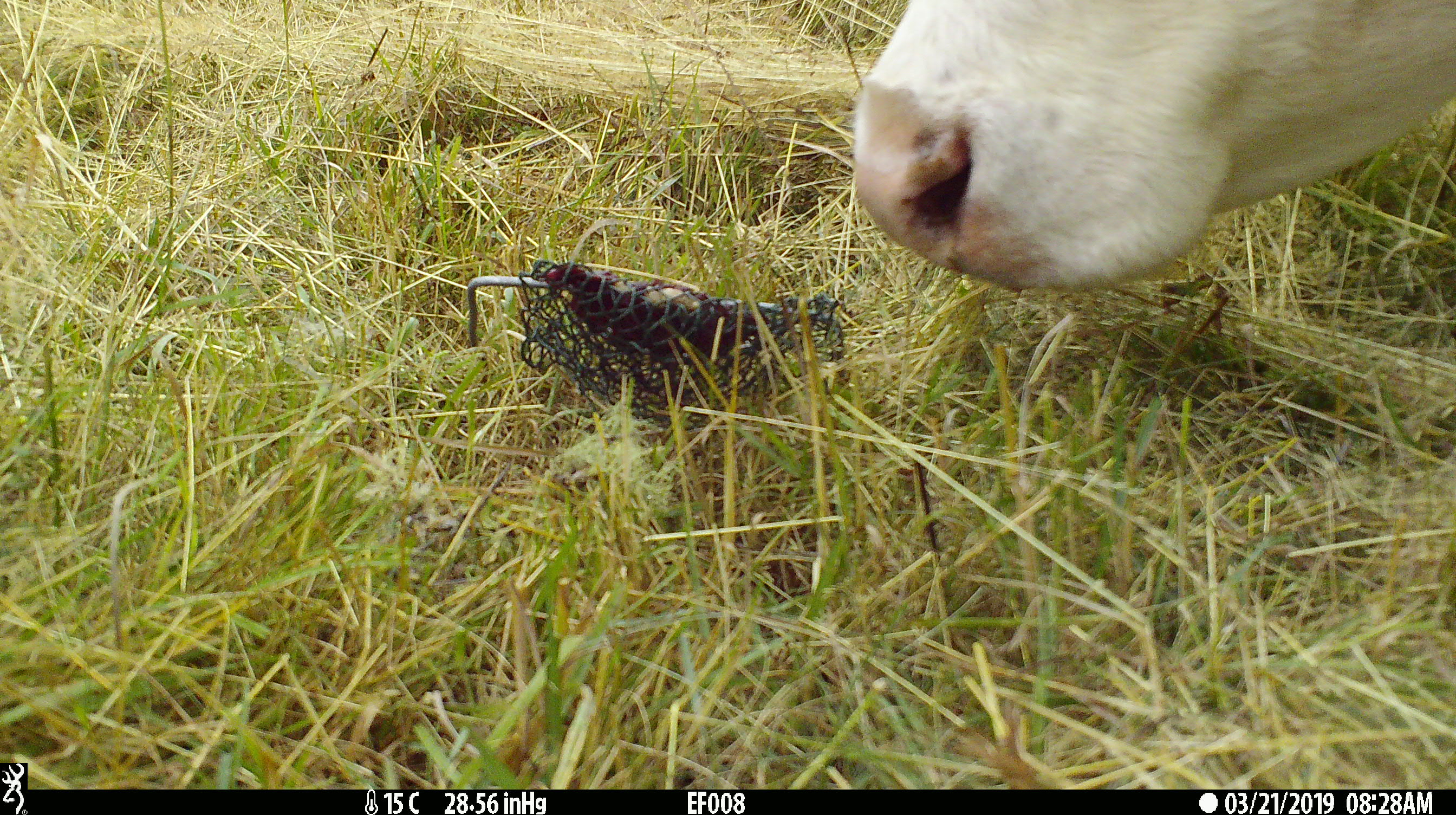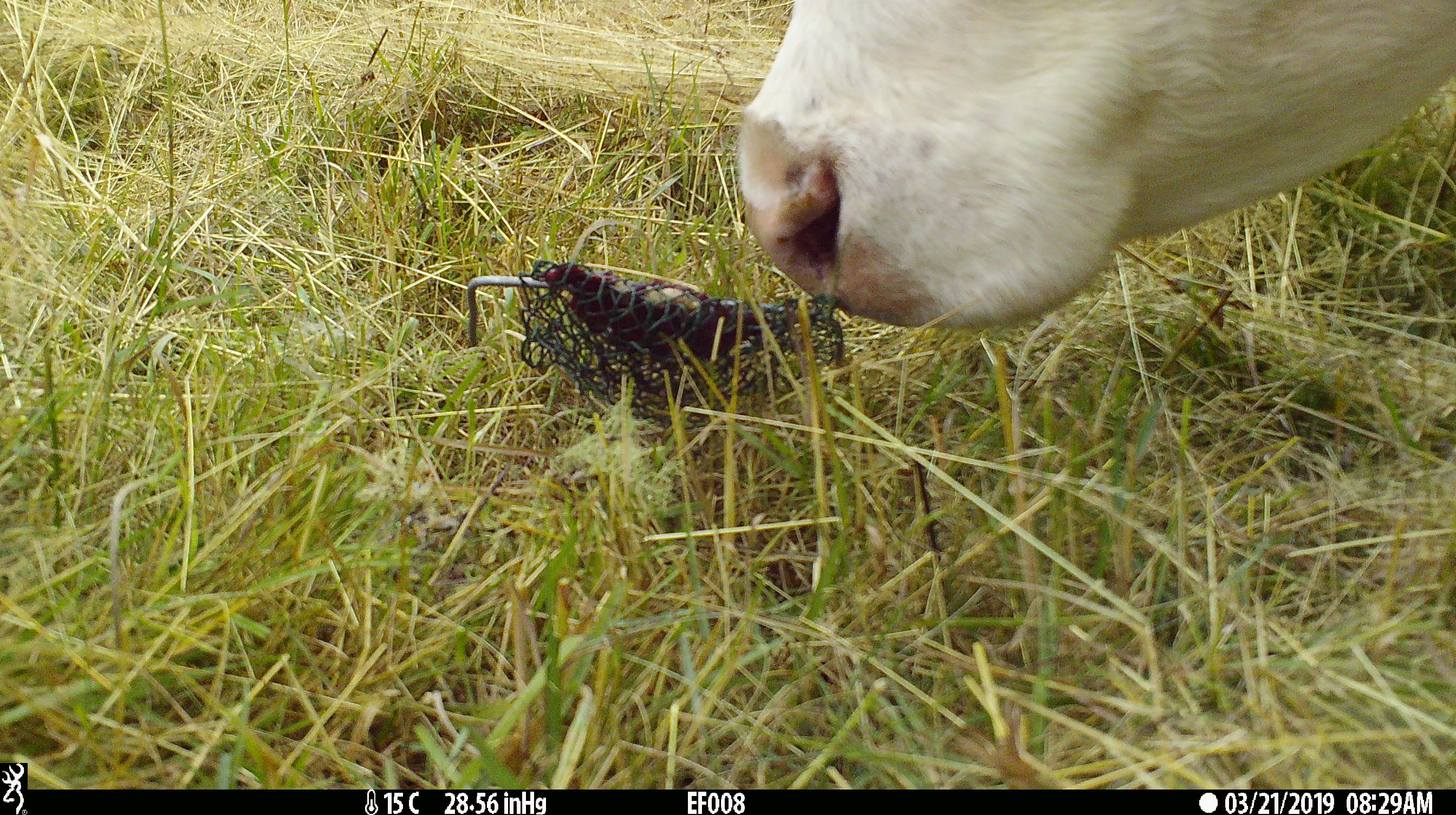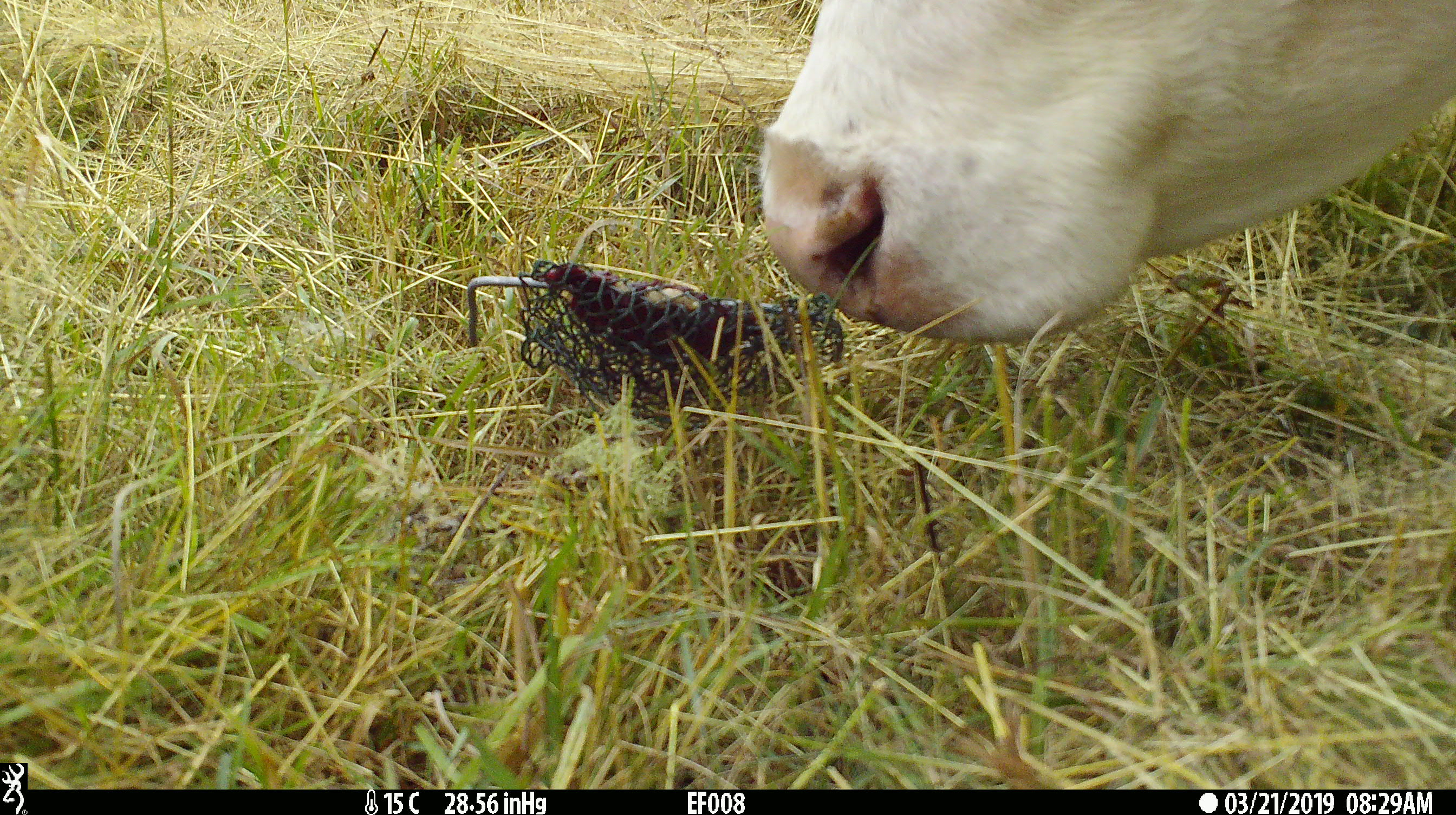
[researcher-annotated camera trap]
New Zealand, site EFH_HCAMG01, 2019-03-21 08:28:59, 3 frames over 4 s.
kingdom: Animalia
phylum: Chordata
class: Mammalia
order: Artiodactyla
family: Bovidae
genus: Bos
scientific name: Bos taurus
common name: domestic cow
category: cow